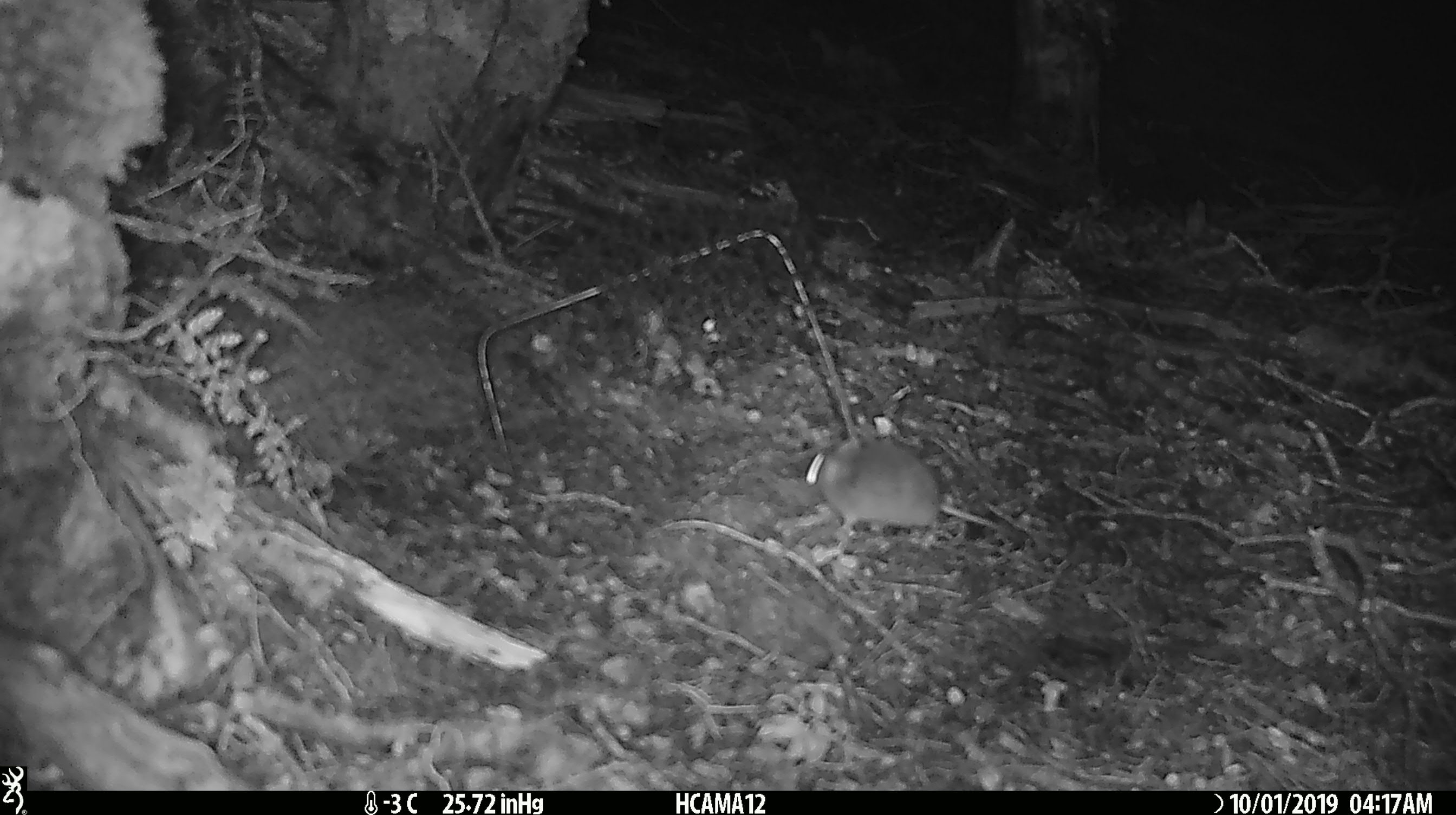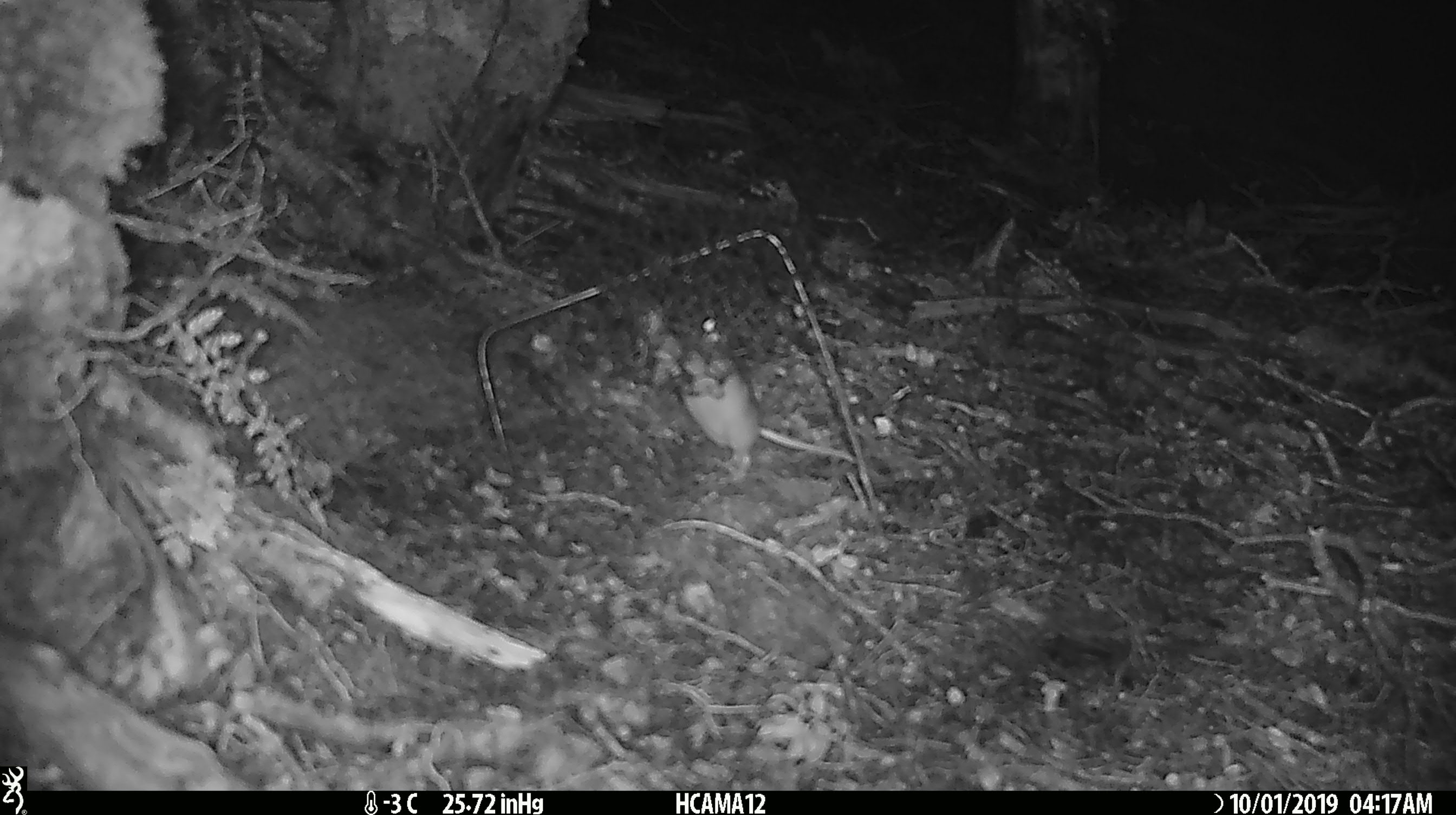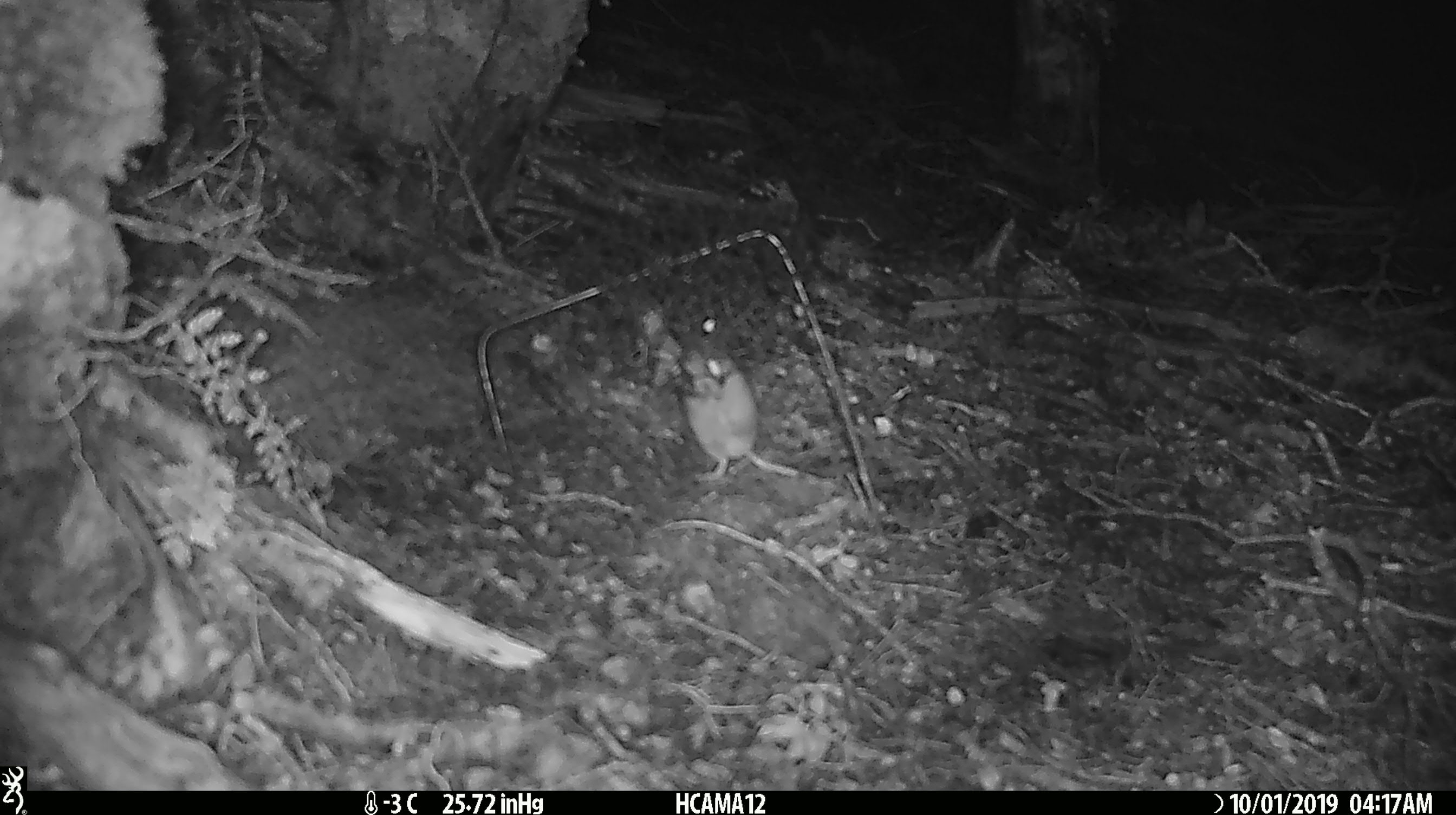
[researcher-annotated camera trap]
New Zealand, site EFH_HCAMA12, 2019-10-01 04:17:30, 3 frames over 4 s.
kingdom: Animalia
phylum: Chordata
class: Mammalia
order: Rodentia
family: Muridae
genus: Mus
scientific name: Mus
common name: mouse